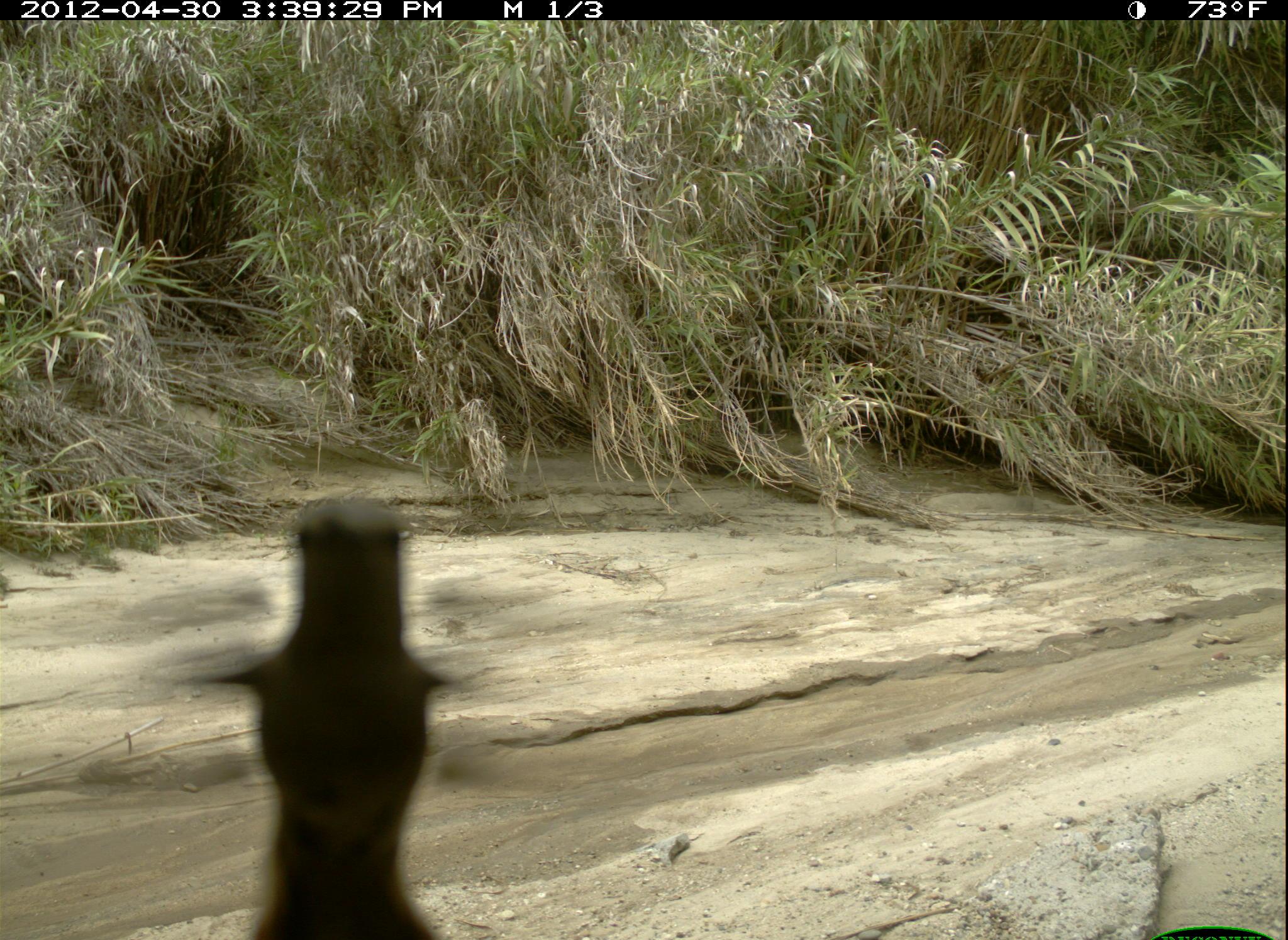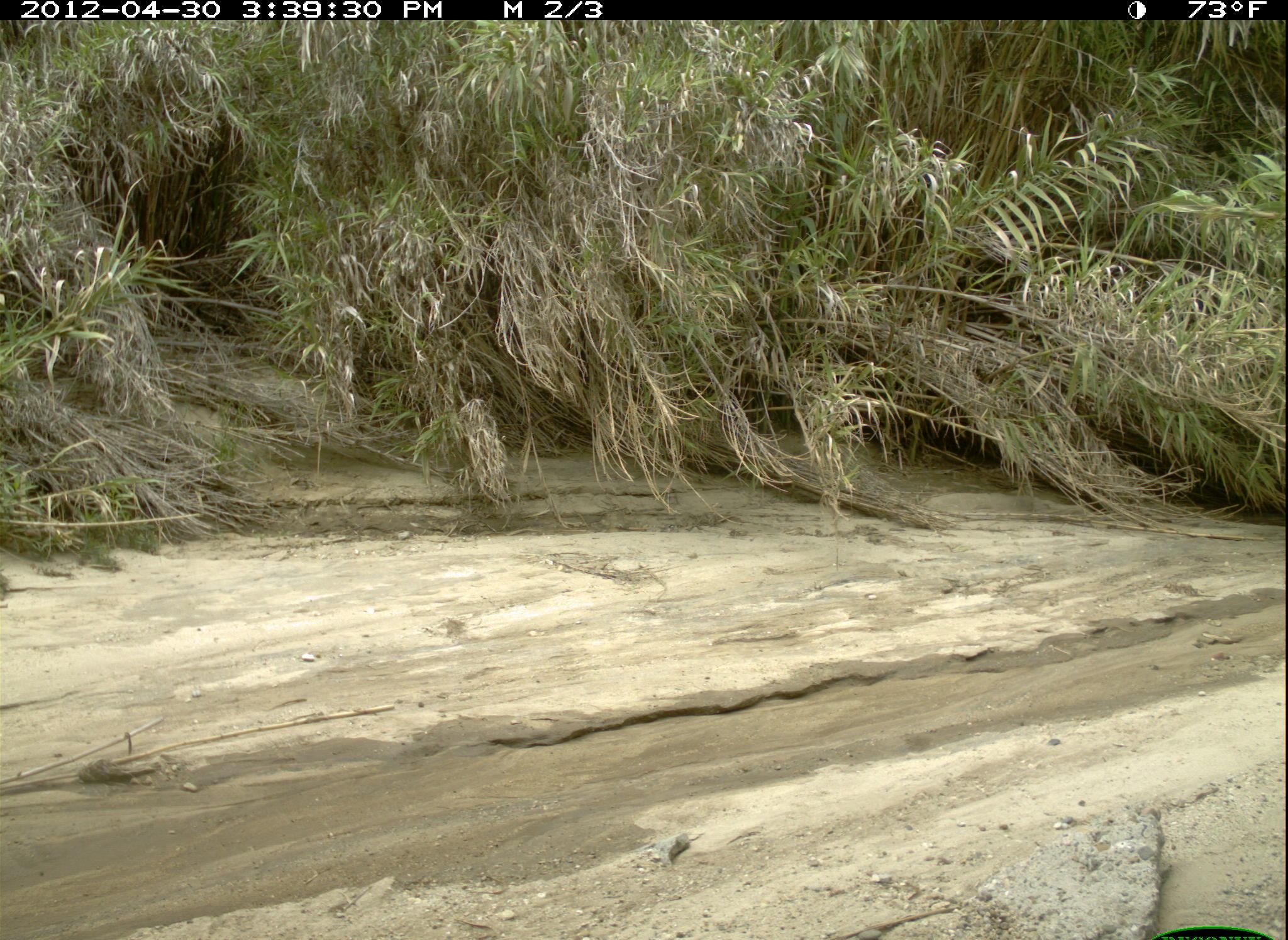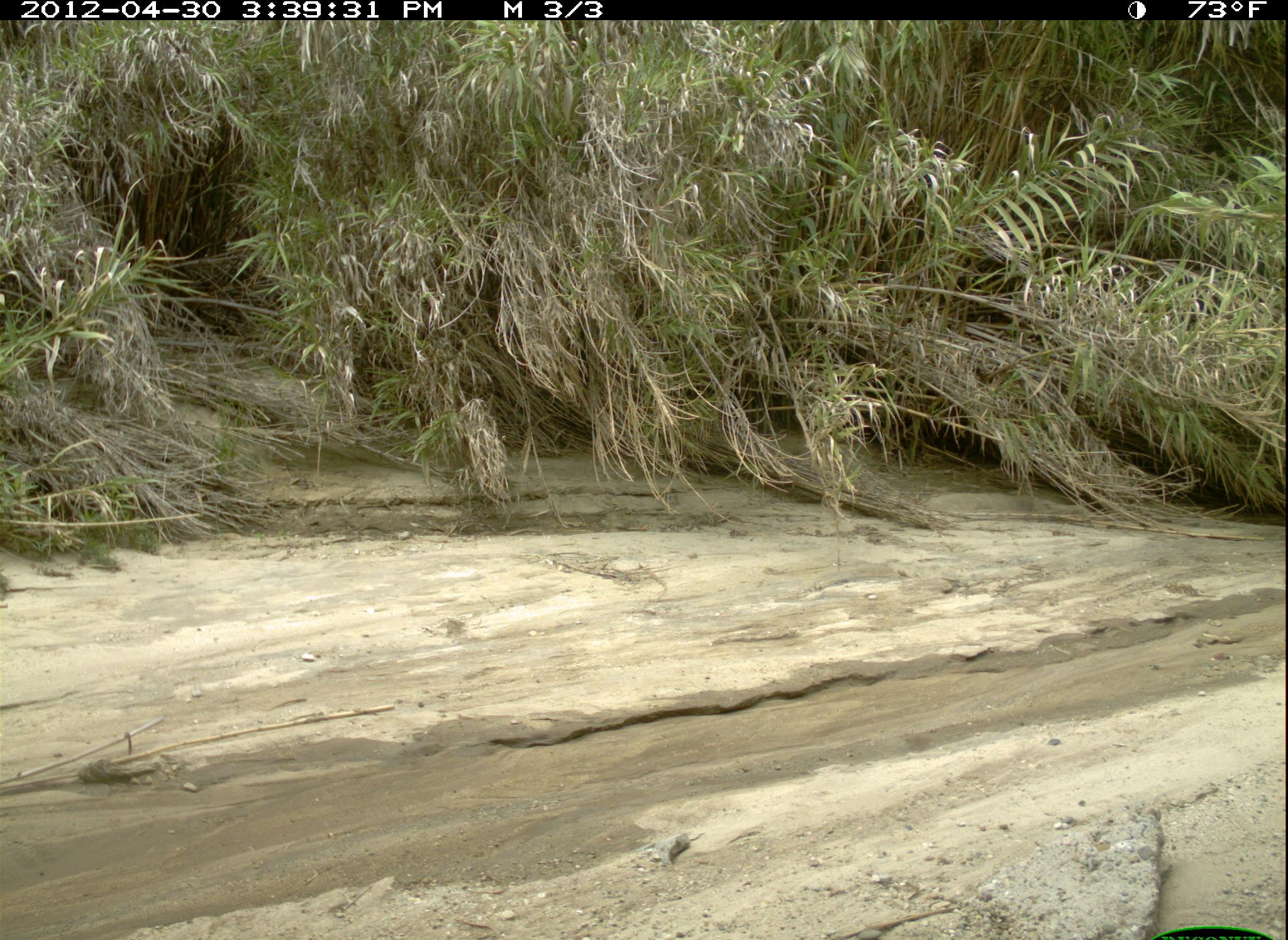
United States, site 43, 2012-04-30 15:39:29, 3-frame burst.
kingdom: Animalia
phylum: Chordata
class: Aves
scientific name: Aves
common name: bird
Bird (Aves).